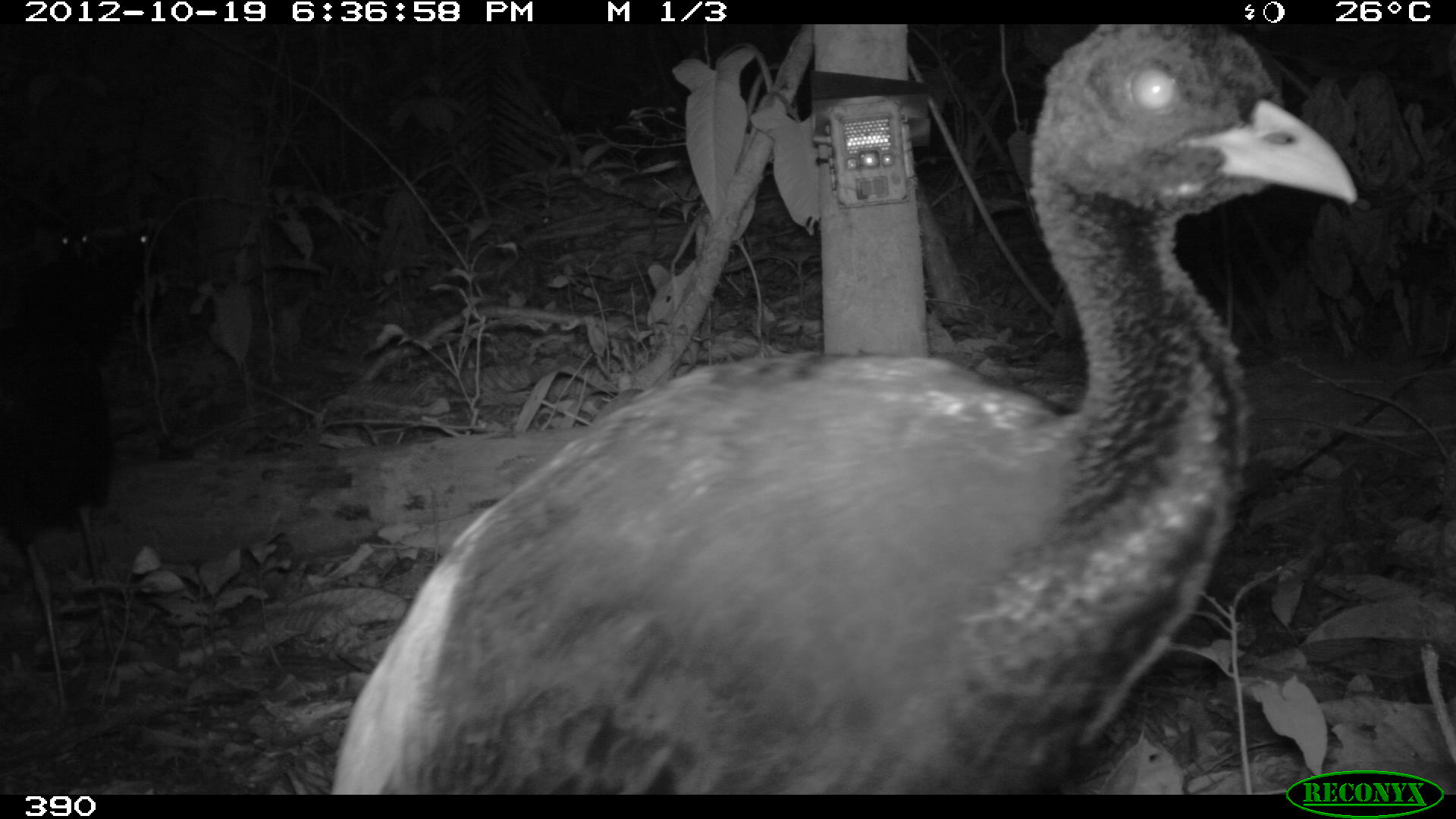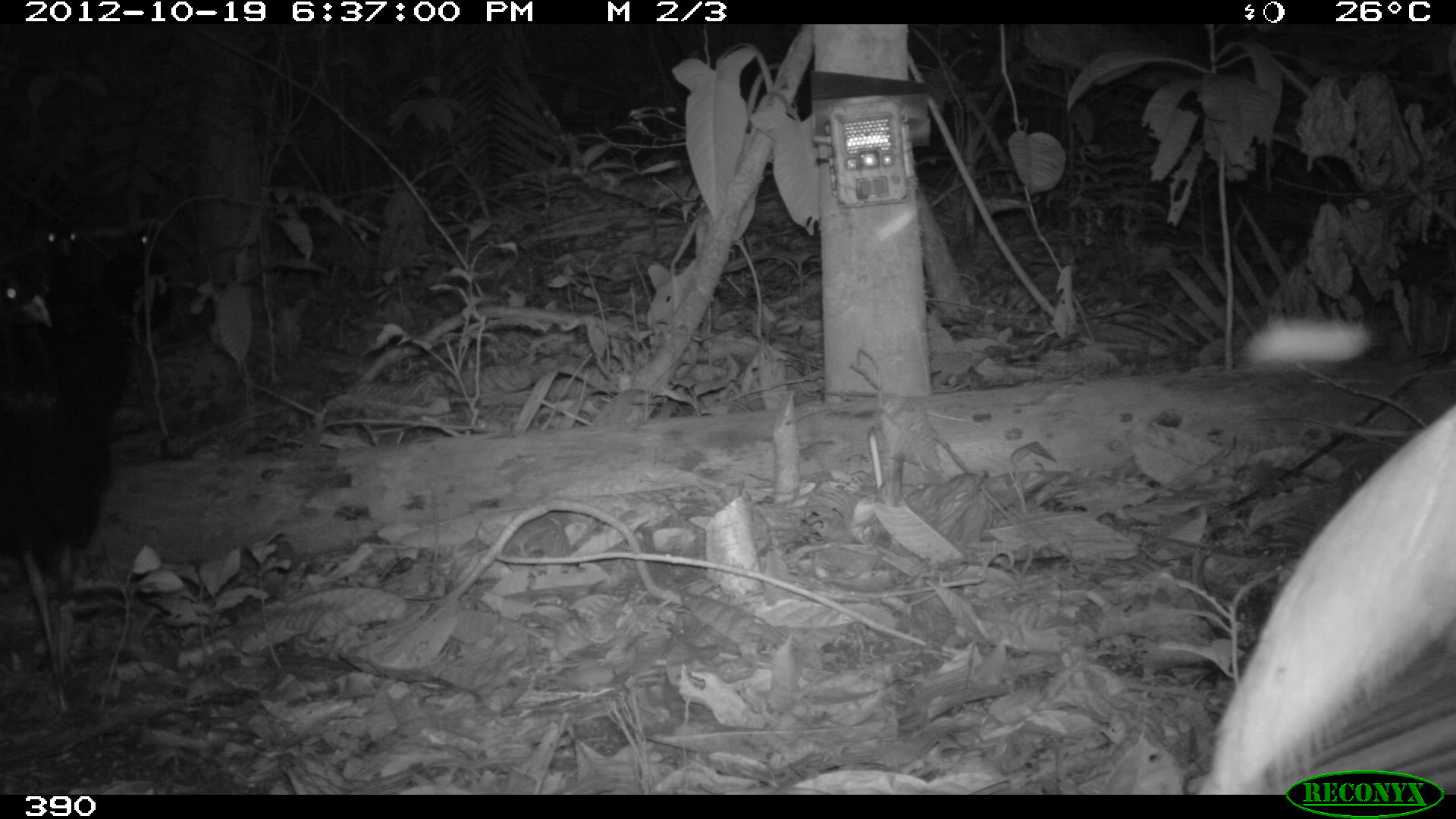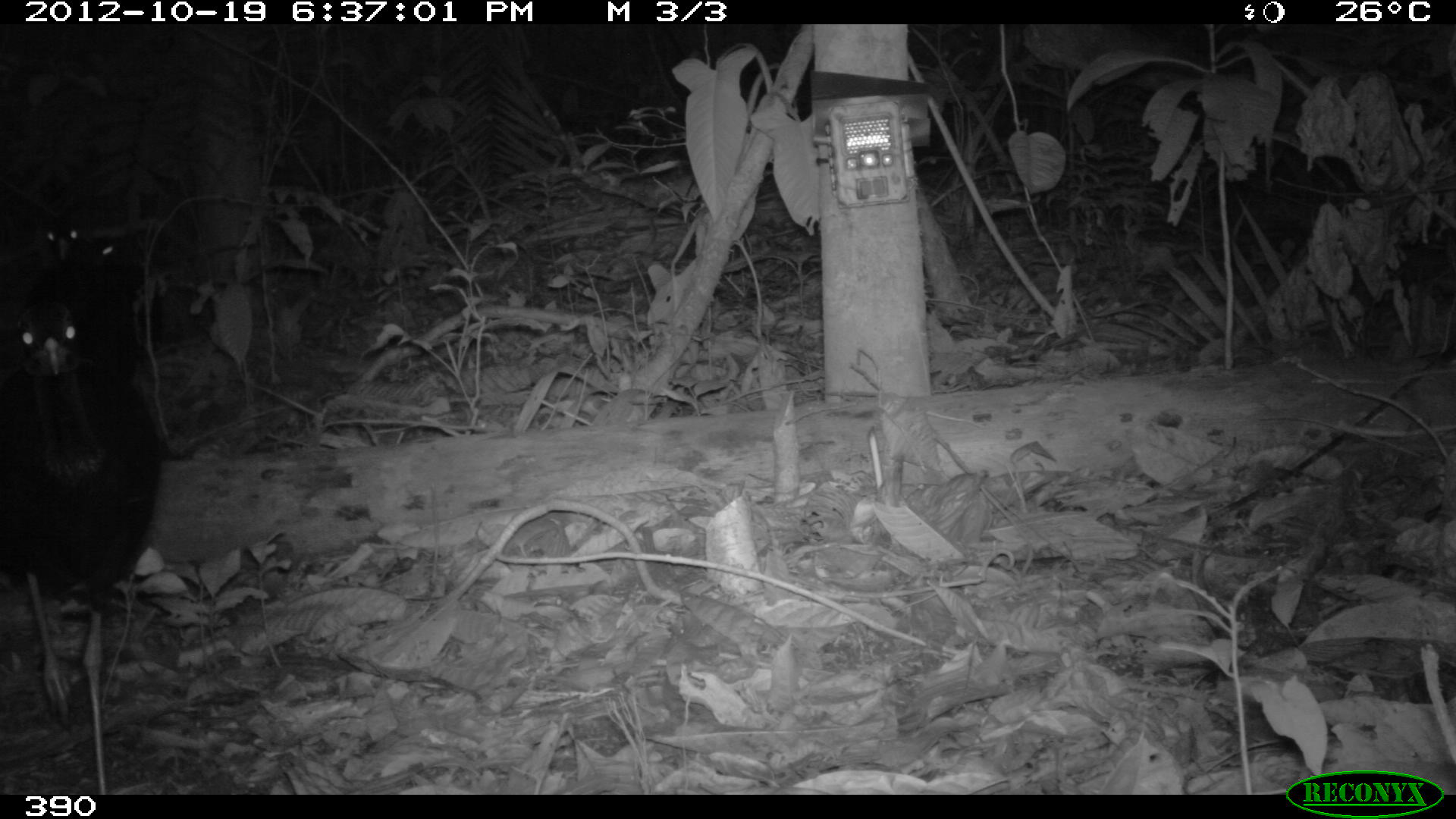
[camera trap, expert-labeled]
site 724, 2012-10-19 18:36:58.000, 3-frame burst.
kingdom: Animalia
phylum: Chordata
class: Aves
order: Gruiformes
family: Psophiidae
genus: Psophia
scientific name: Psophia leucoptera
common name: pale-winged trumpeter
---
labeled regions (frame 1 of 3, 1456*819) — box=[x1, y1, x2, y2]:
psophia leucoptera: box=[329, 22, 1362, 798]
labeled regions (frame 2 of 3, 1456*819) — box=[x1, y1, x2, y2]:
psophia leucoptera: box=[1203, 397, 1455, 795]; box=[1, 251, 111, 705]; box=[30, 209, 133, 426]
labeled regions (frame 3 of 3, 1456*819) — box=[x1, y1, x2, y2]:
psophia leucoptera: box=[2, 292, 159, 794]; box=[13, 188, 149, 386]